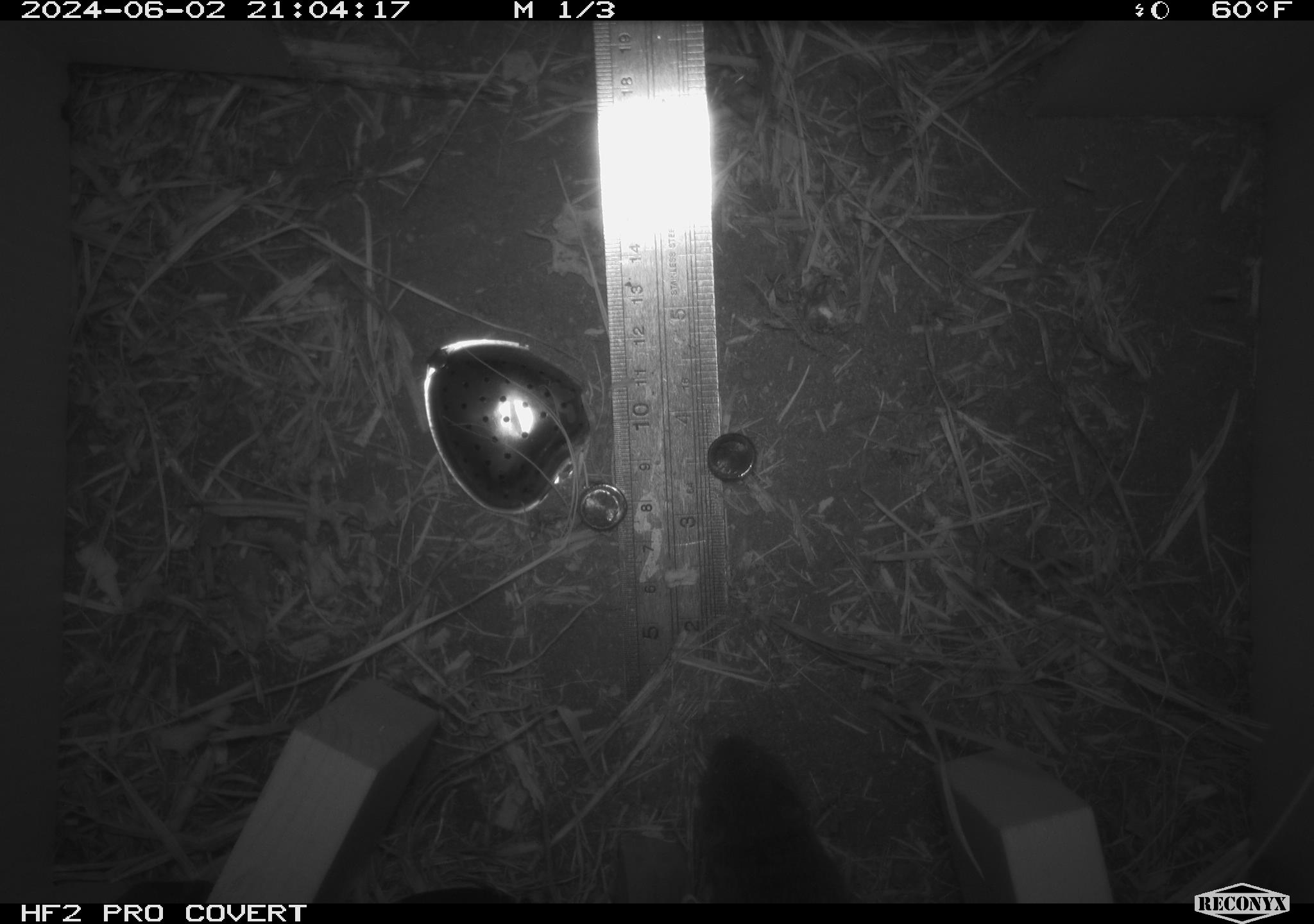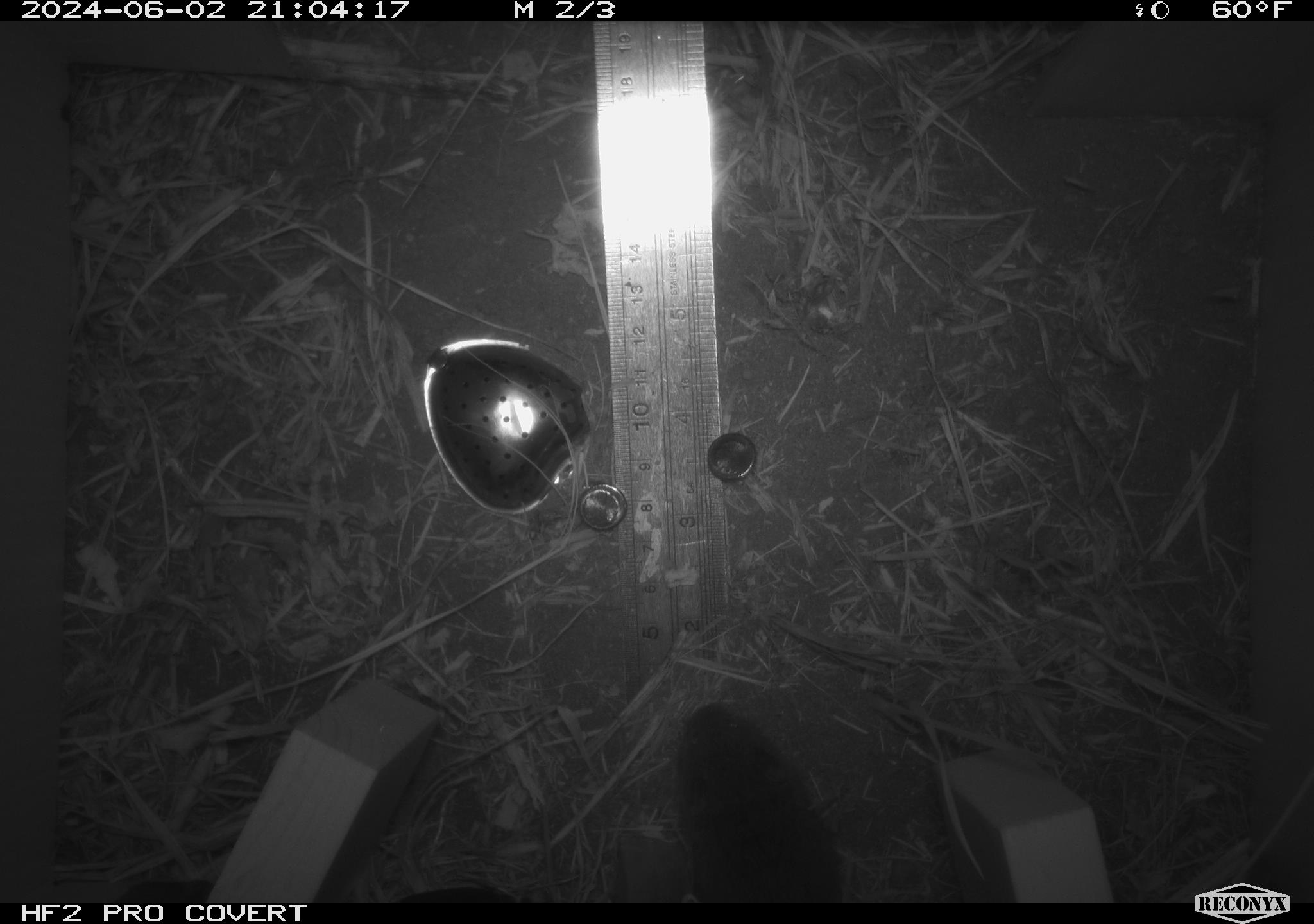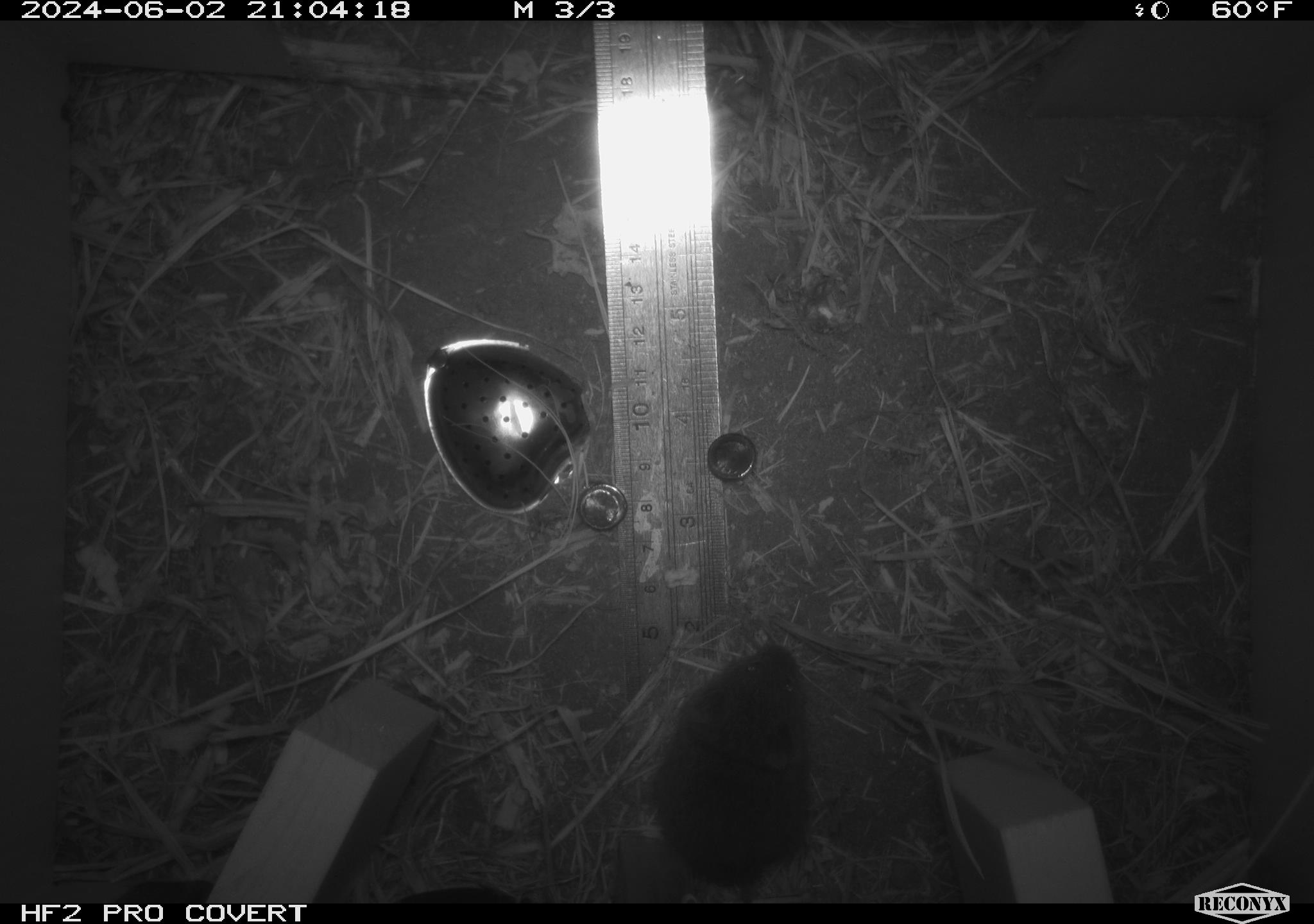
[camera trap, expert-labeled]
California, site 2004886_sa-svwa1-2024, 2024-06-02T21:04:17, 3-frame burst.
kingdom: Animalia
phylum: Chordata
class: Mammalia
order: Rodentia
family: Cricetidae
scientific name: Arvicolinae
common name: voles, lemmings, and muskrats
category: arvicolinae subfamily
Arvicolinae subfamily (voles, lemmings, and muskrats) (Arvicolinae).